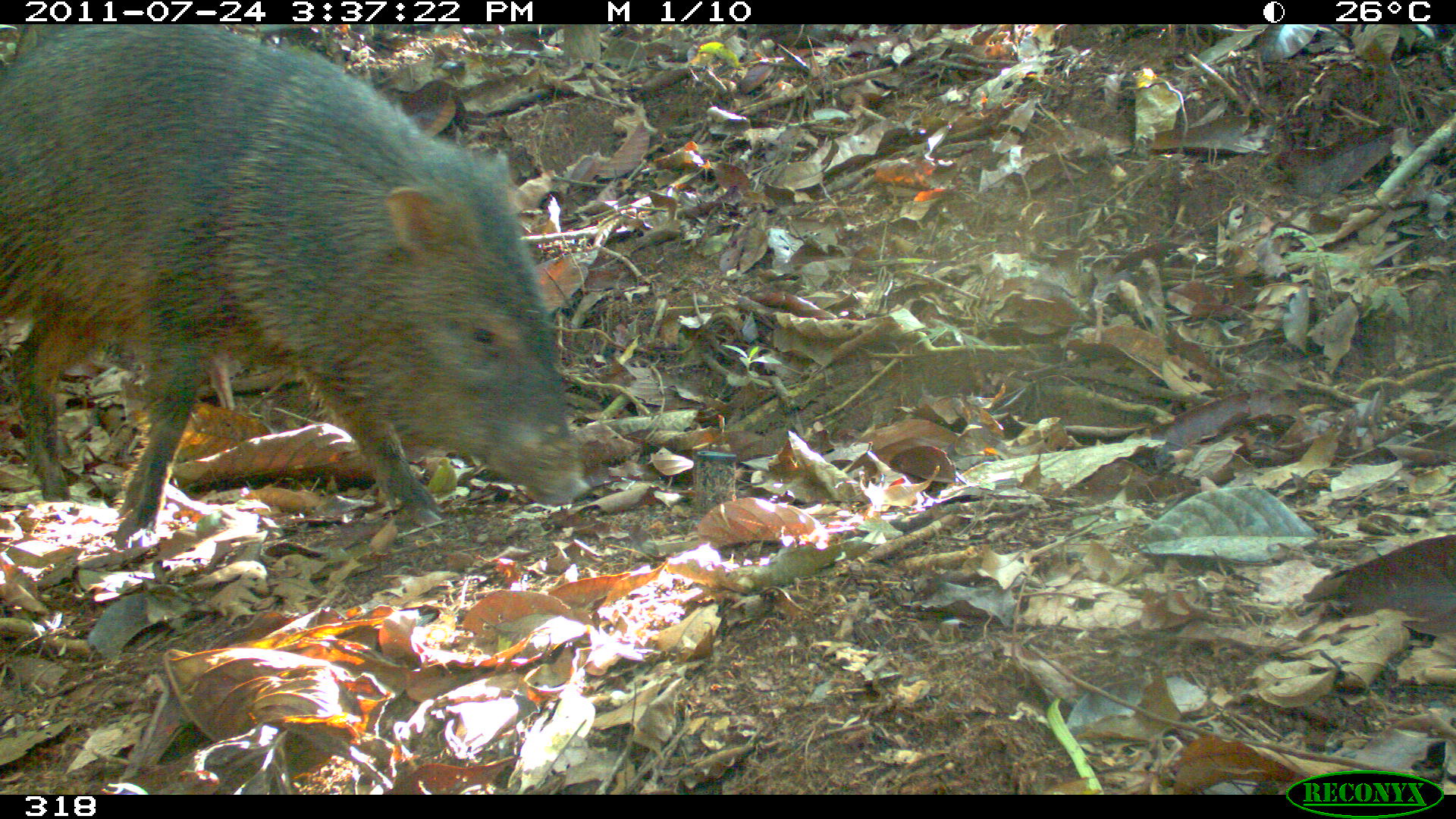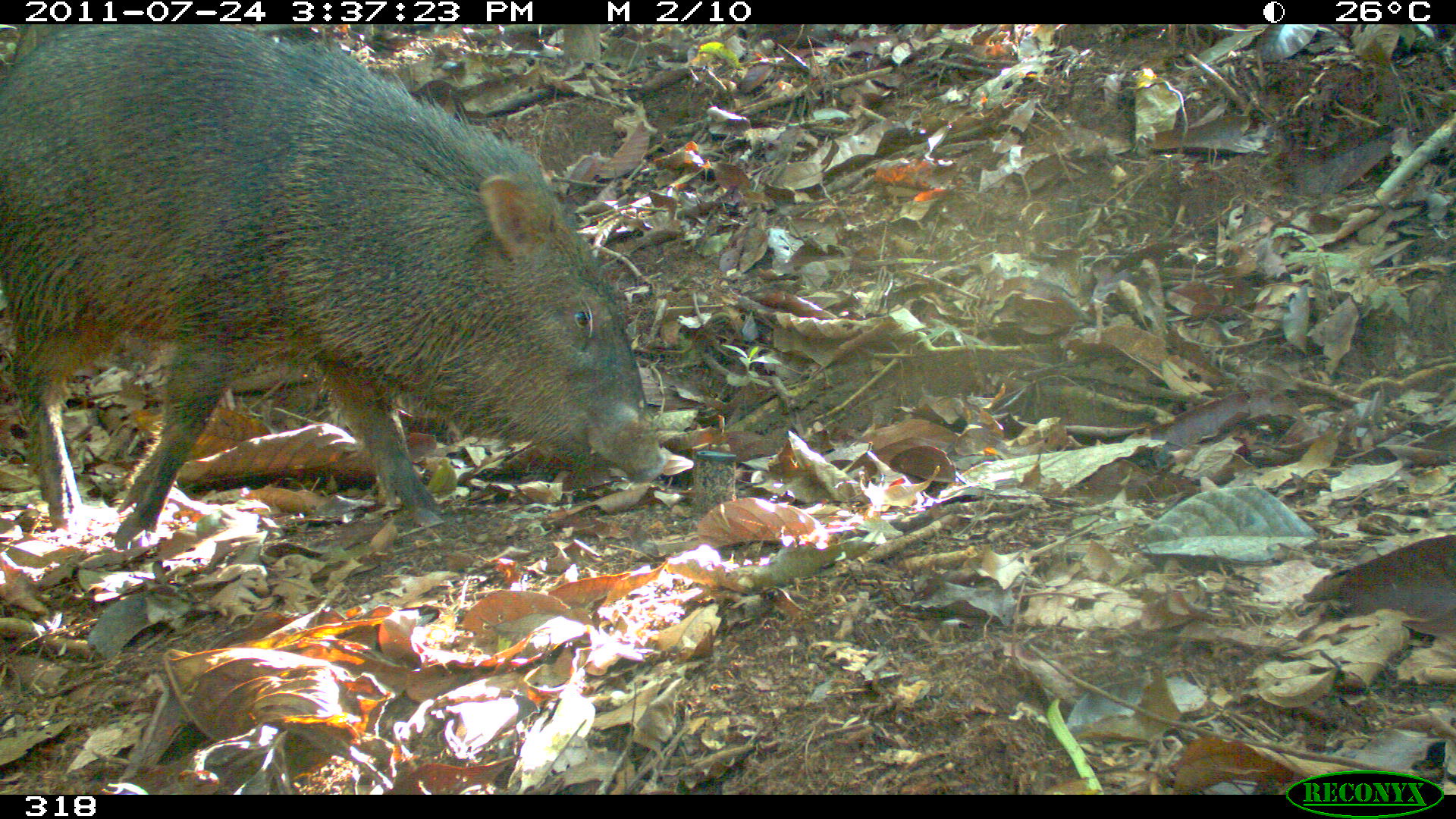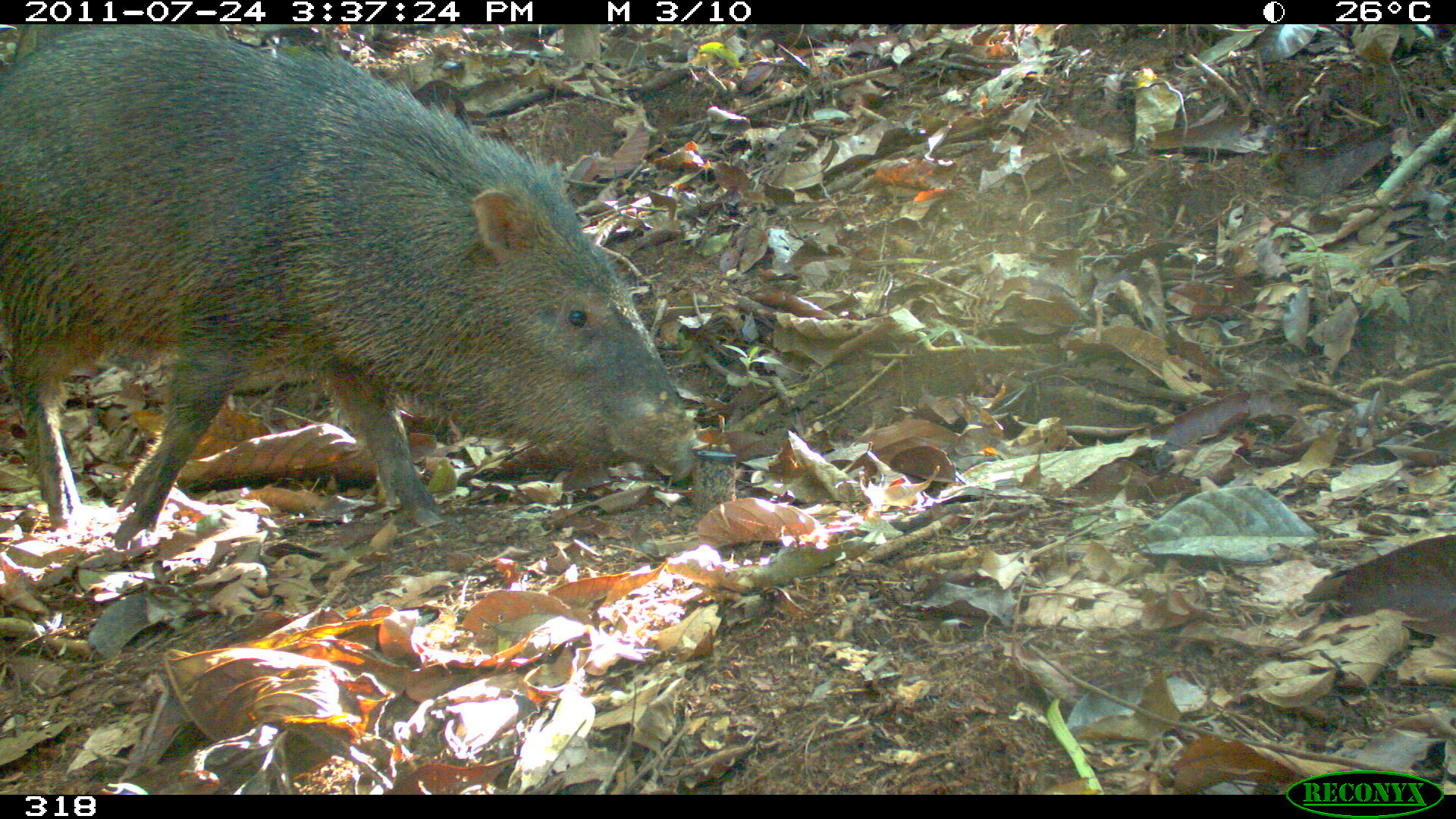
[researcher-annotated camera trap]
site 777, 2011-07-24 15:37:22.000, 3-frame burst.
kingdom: Animalia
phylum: Chordata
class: Mammalia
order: Artiodactyla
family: Tayassuidae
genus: Pecari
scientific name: Pecari tajacu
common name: collared peccary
Pecari tajacu (collared peccary).